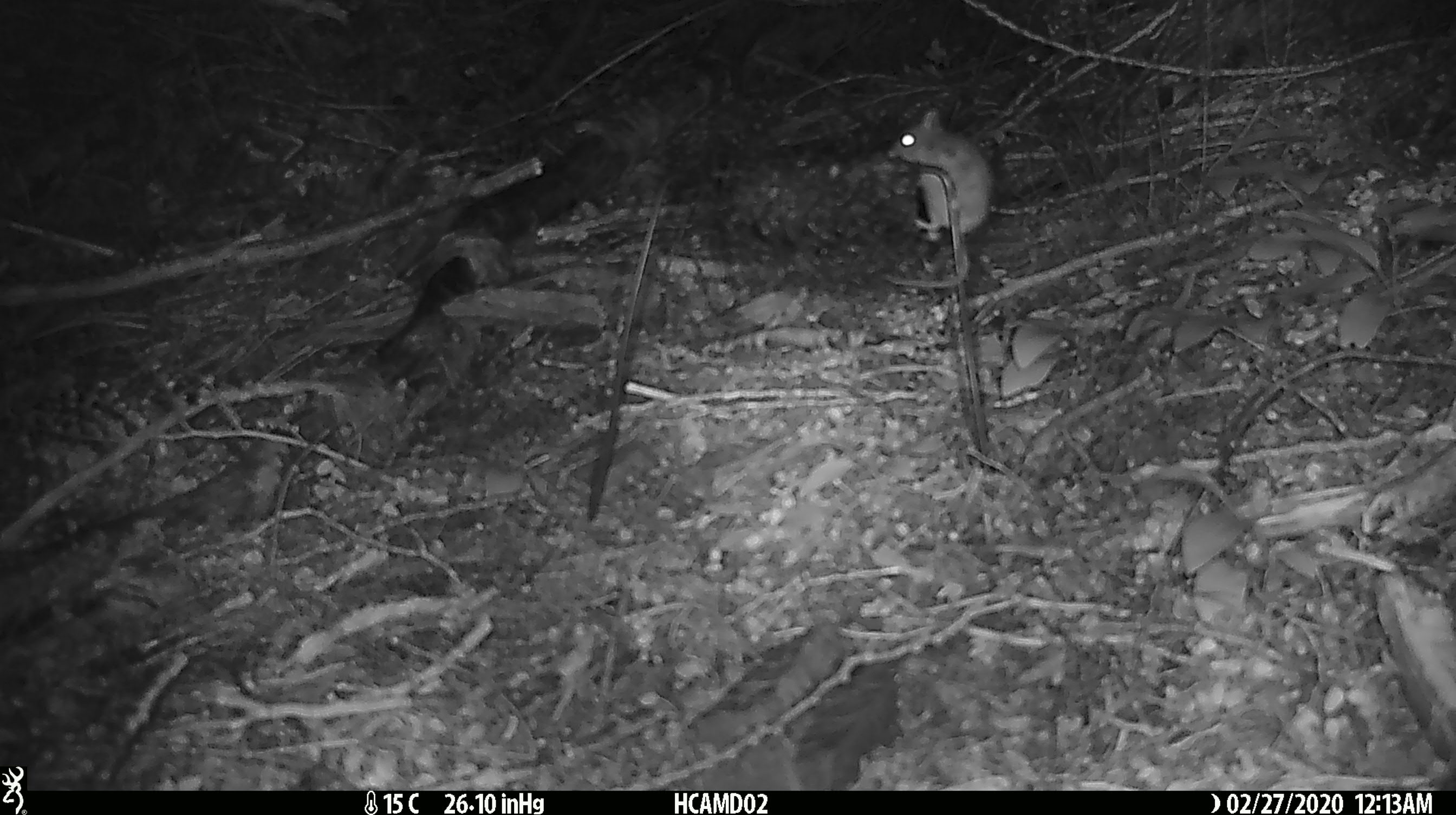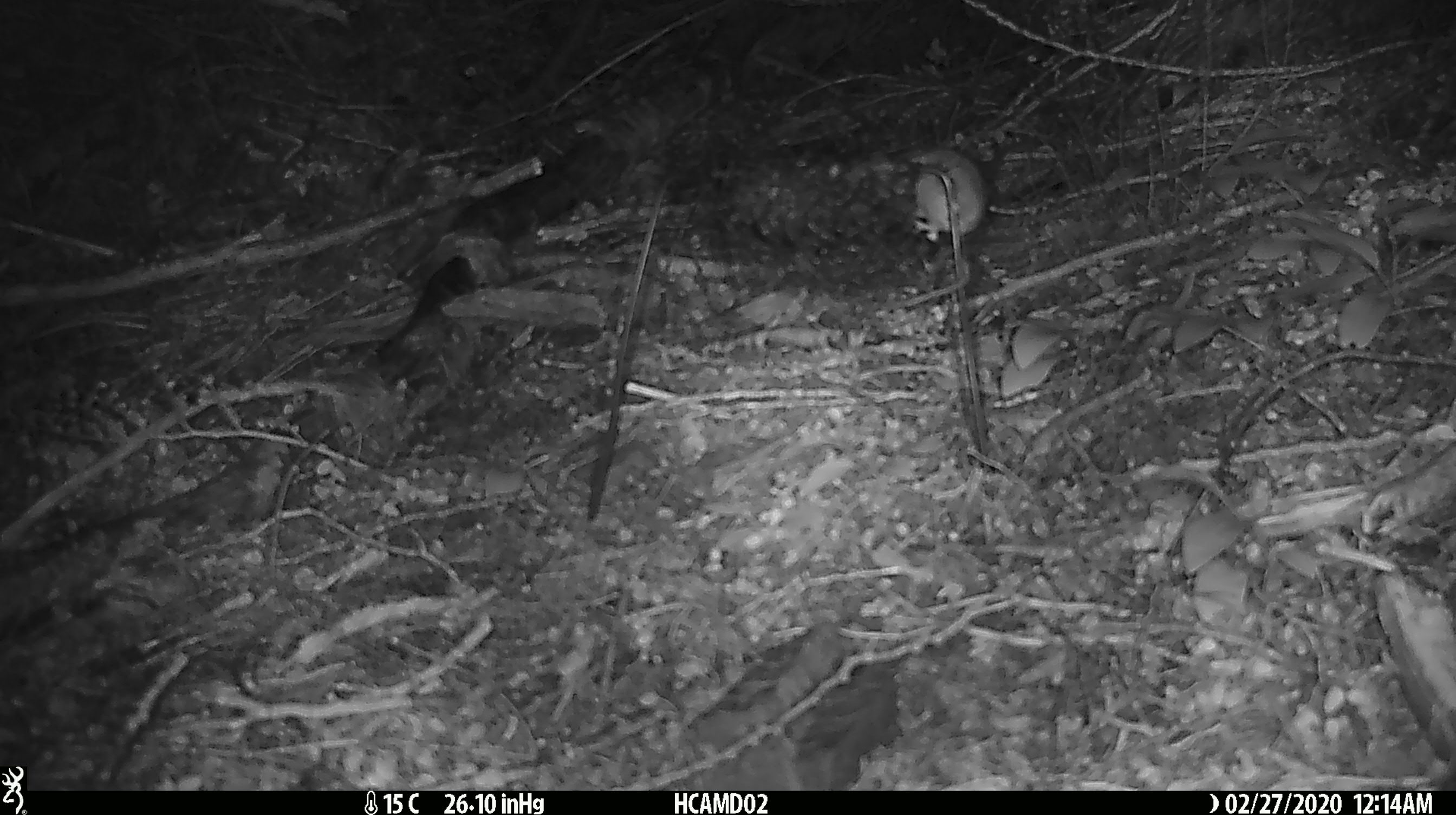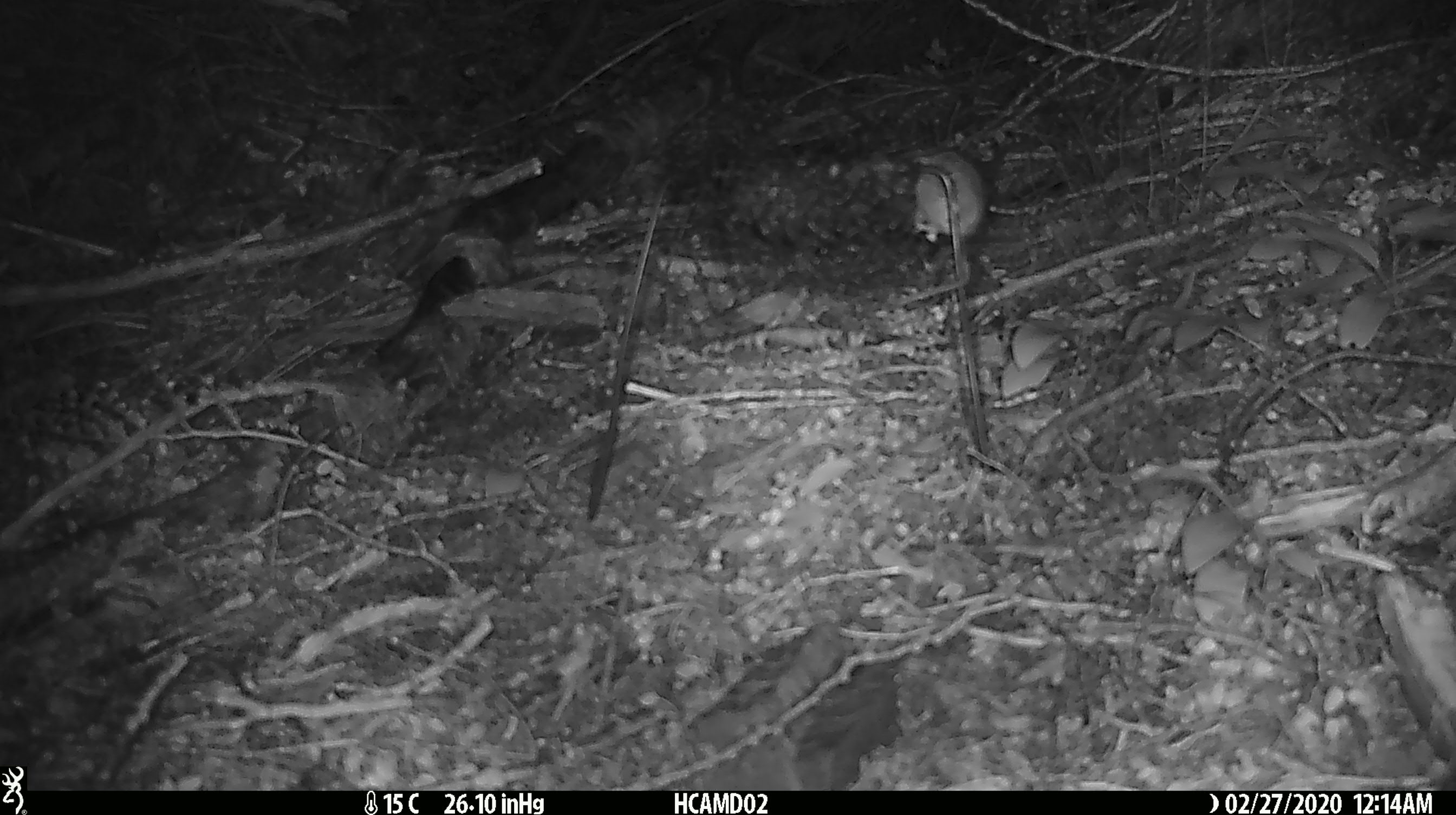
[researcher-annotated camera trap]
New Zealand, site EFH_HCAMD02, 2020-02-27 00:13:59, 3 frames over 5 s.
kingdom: Animalia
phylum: Chordata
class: Mammalia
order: Rodentia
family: Muridae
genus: Mus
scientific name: Mus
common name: mouse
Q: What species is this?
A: Mouse (Mus).